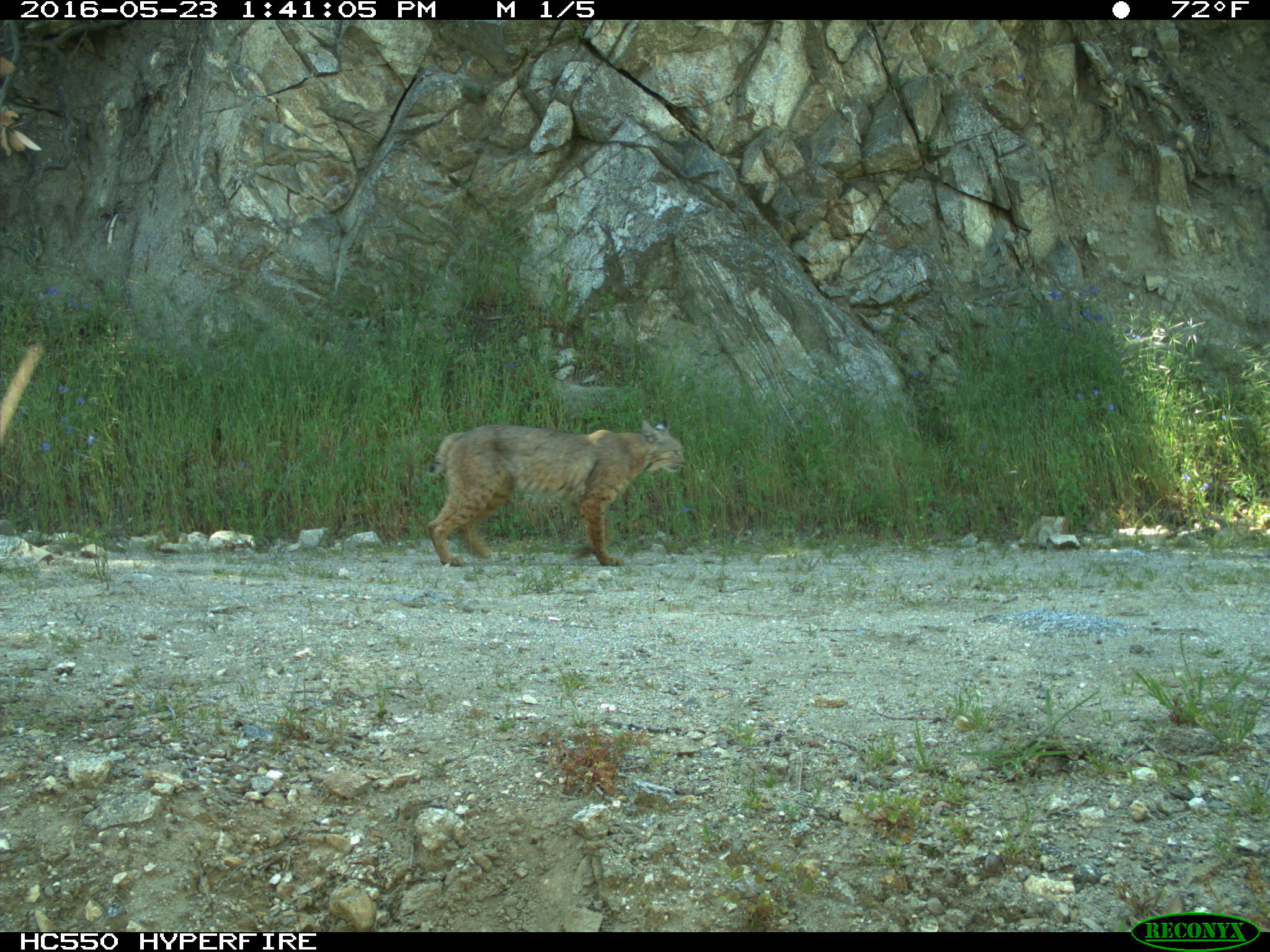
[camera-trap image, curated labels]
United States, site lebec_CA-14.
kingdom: Animalia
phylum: Chordata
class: Mammalia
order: Carnivora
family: Felidae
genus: Lynx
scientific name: Lynx rufus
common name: bobcat